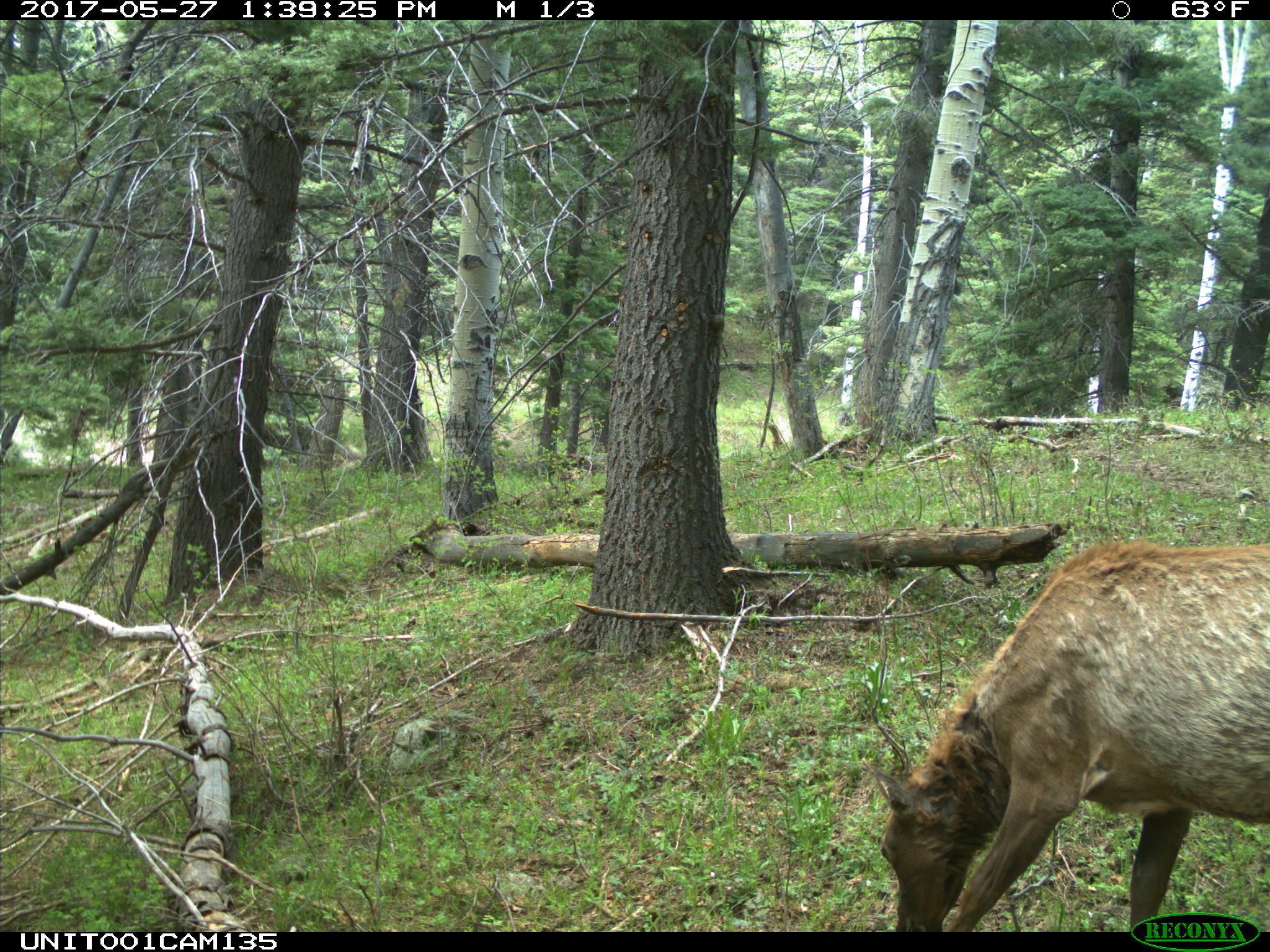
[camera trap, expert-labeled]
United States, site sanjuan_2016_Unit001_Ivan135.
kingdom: Animalia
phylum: Chordata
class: Mammalia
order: Artiodactyla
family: Cervidae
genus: Cervus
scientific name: Cervus elaphus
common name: red deer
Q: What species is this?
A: Cervus elaphus (red deer).